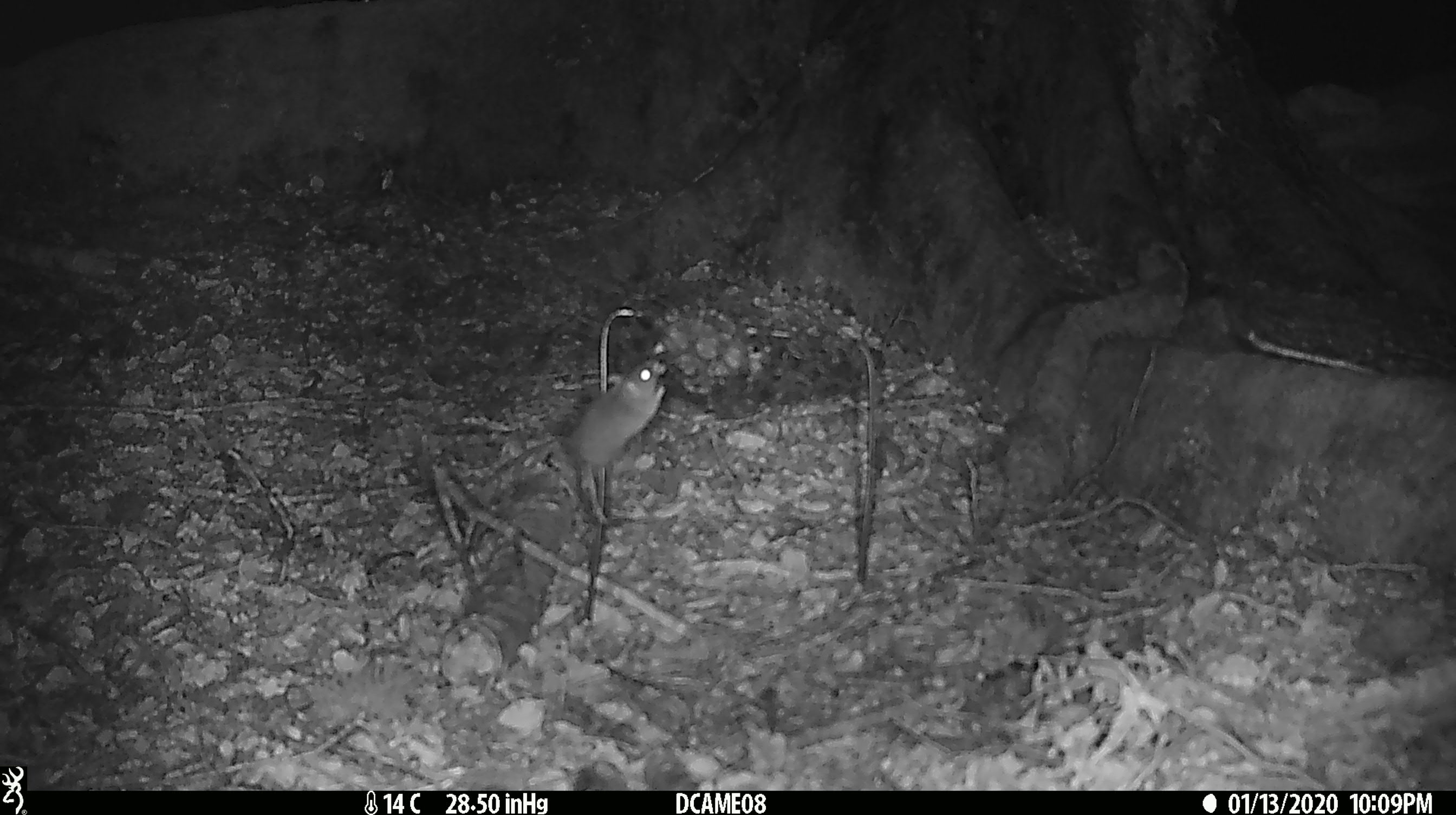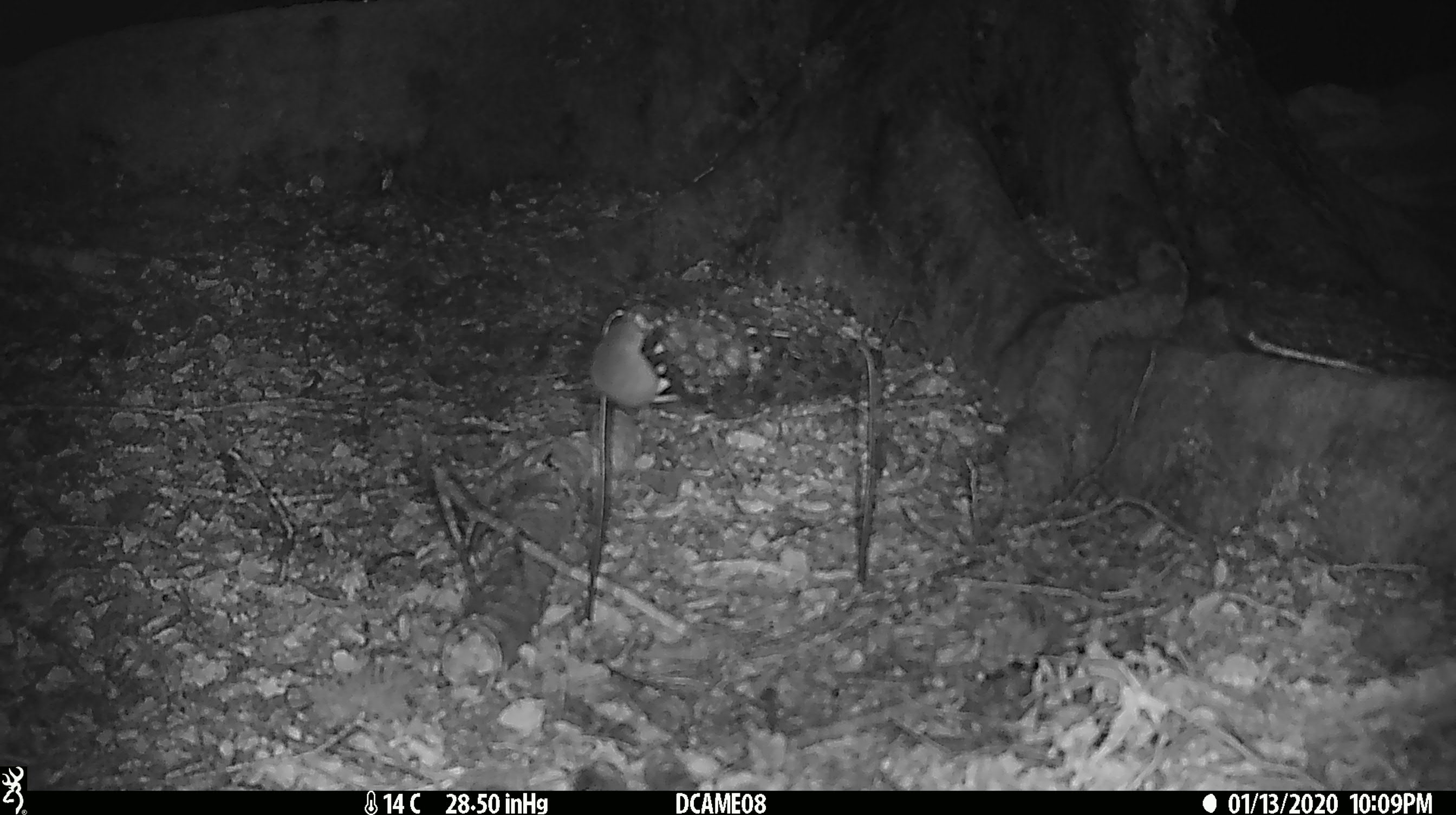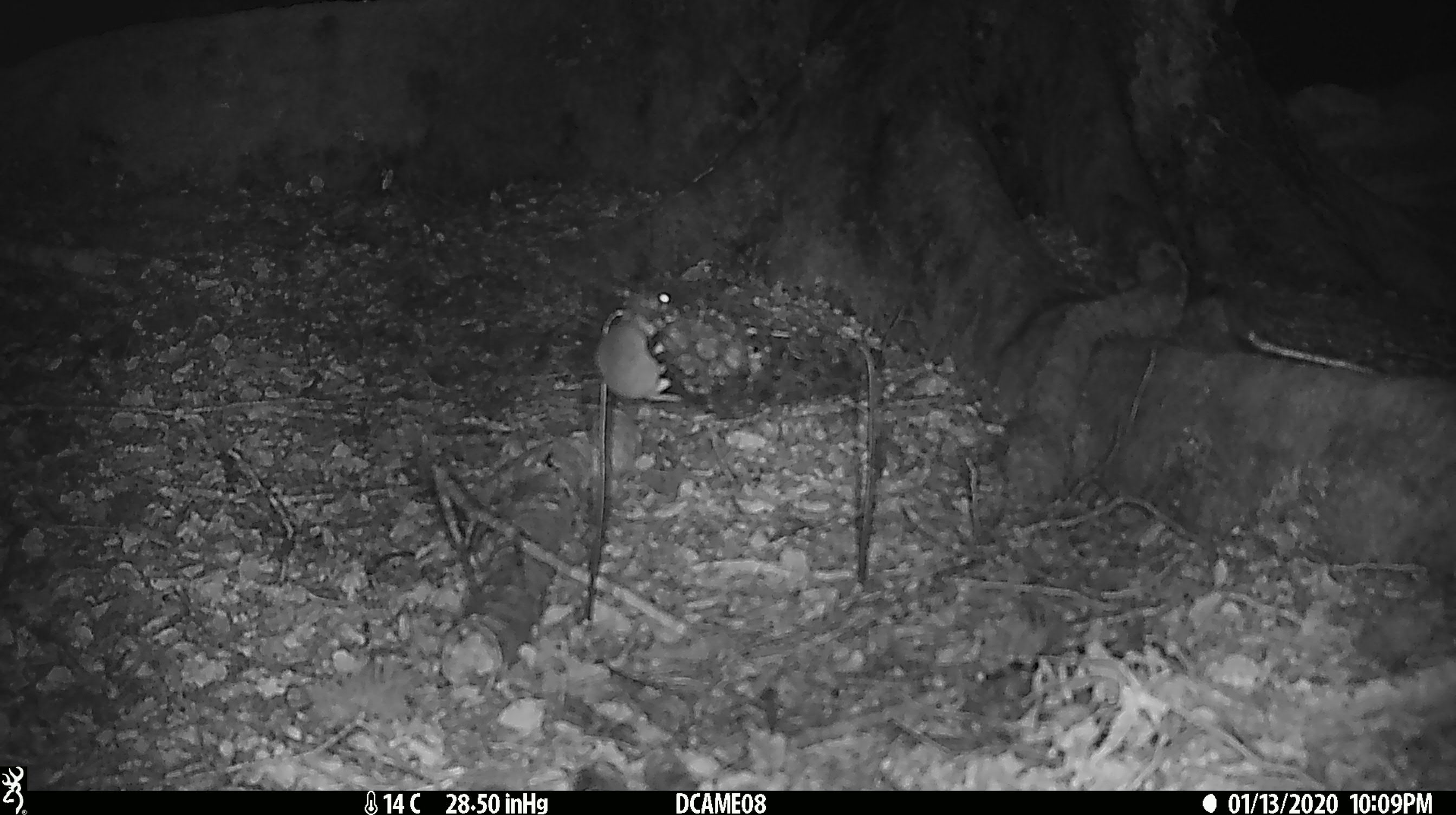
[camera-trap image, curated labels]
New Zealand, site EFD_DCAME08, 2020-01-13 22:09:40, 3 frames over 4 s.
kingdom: Animalia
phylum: Chordata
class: Mammalia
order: Rodentia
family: Muridae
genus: Mus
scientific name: Mus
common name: mouse